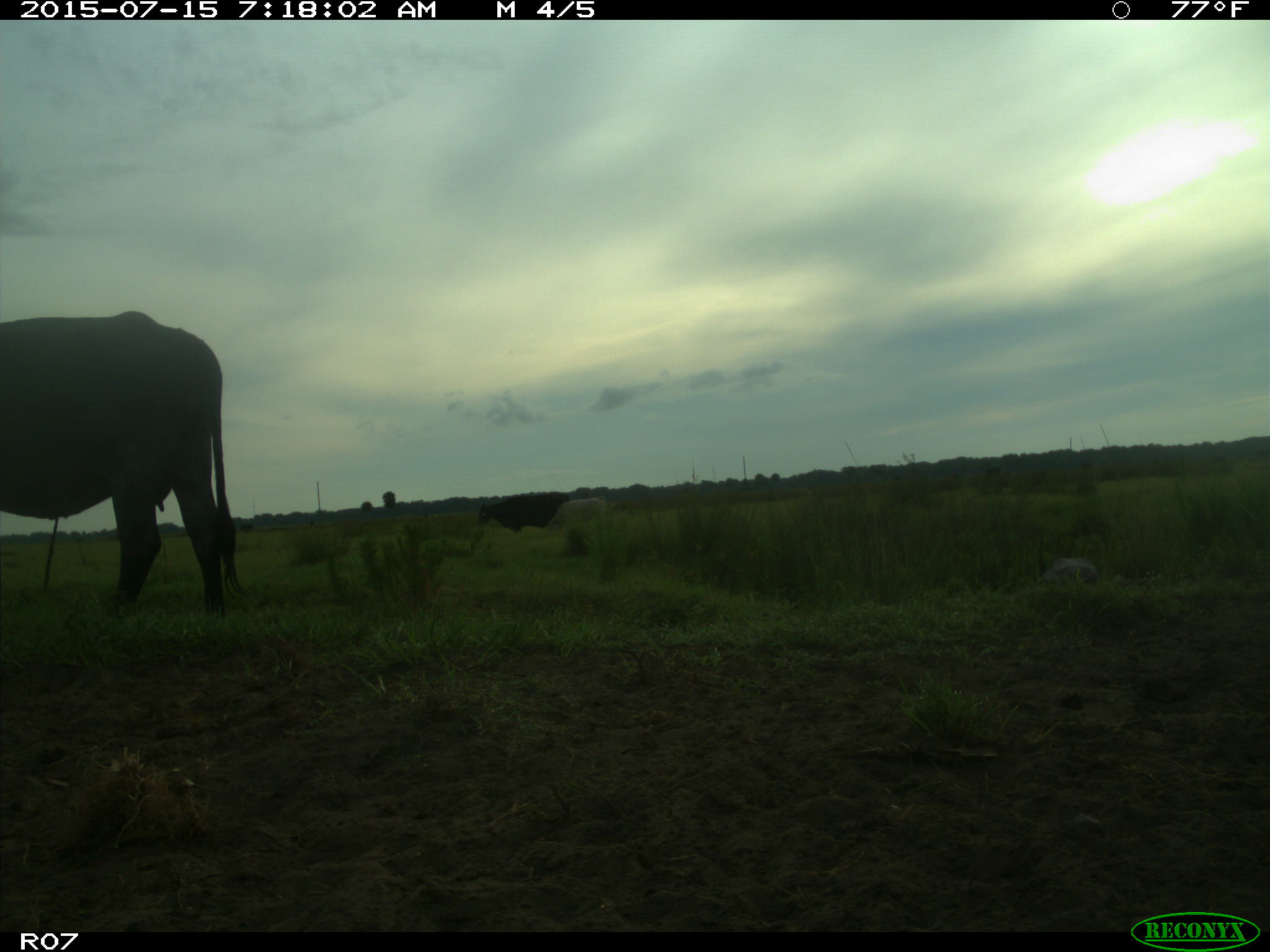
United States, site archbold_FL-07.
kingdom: Animalia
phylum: Chordata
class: Mammalia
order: Artiodactyla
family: Bovidae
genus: Bos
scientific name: Bos taurus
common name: domestic cow